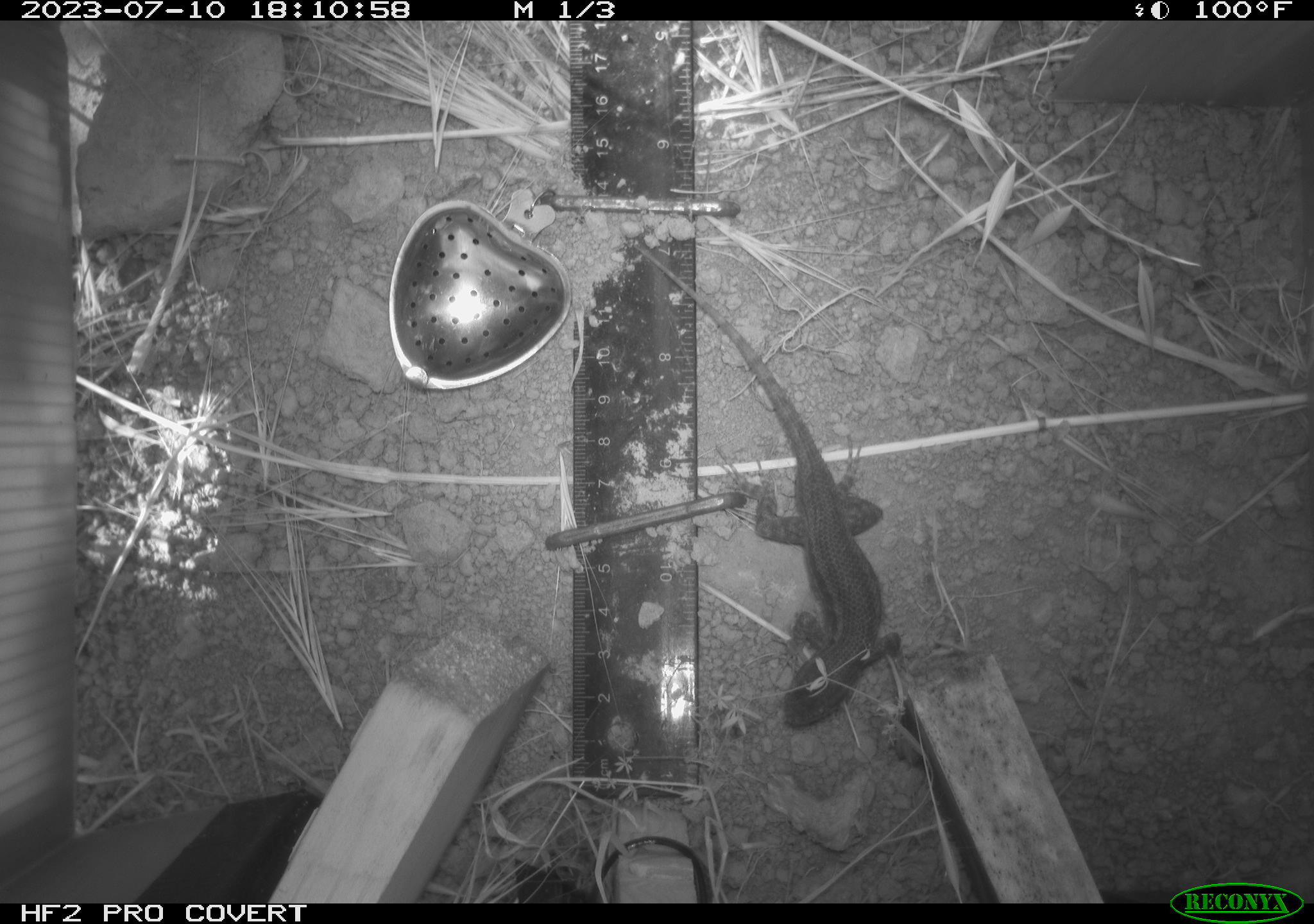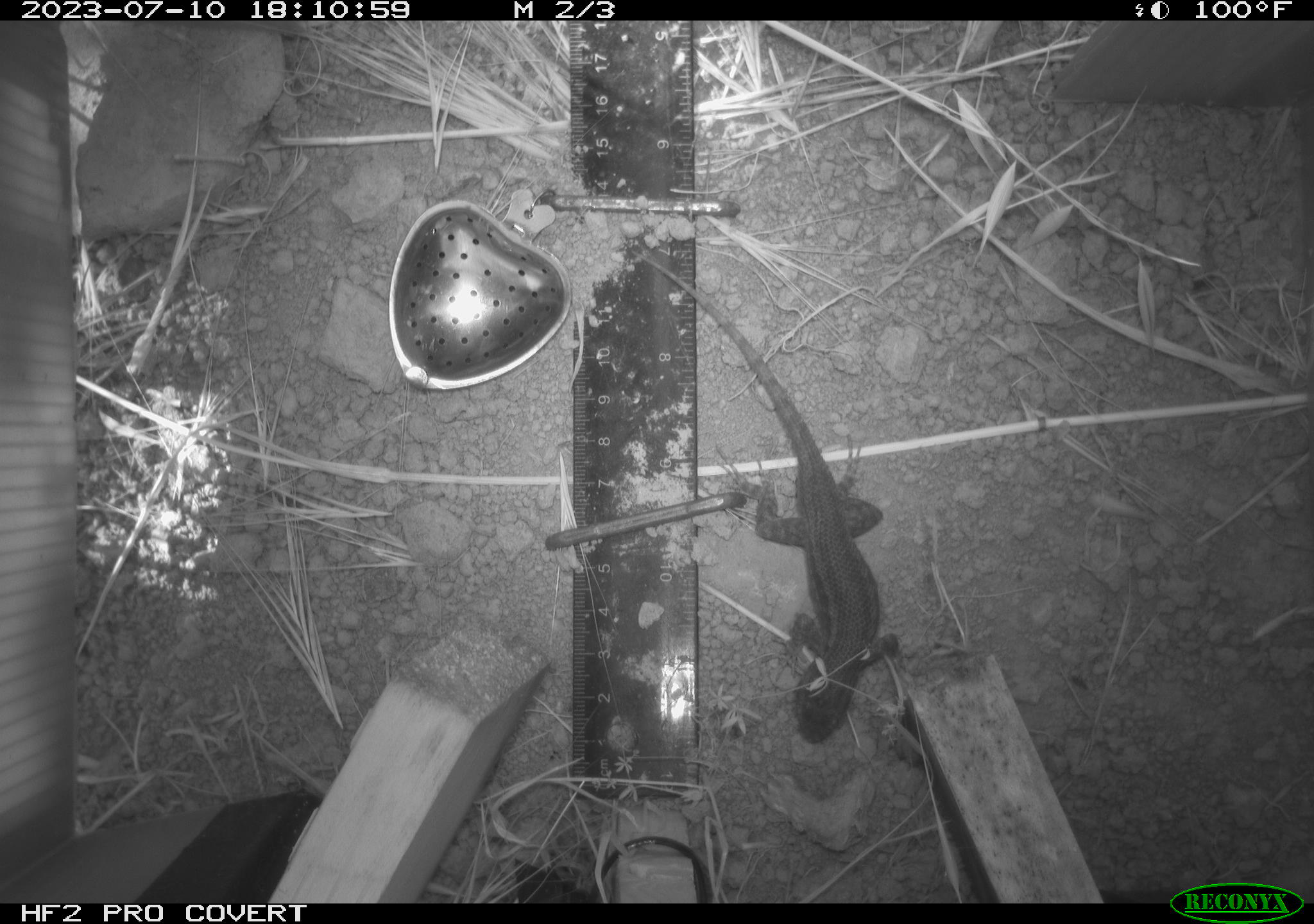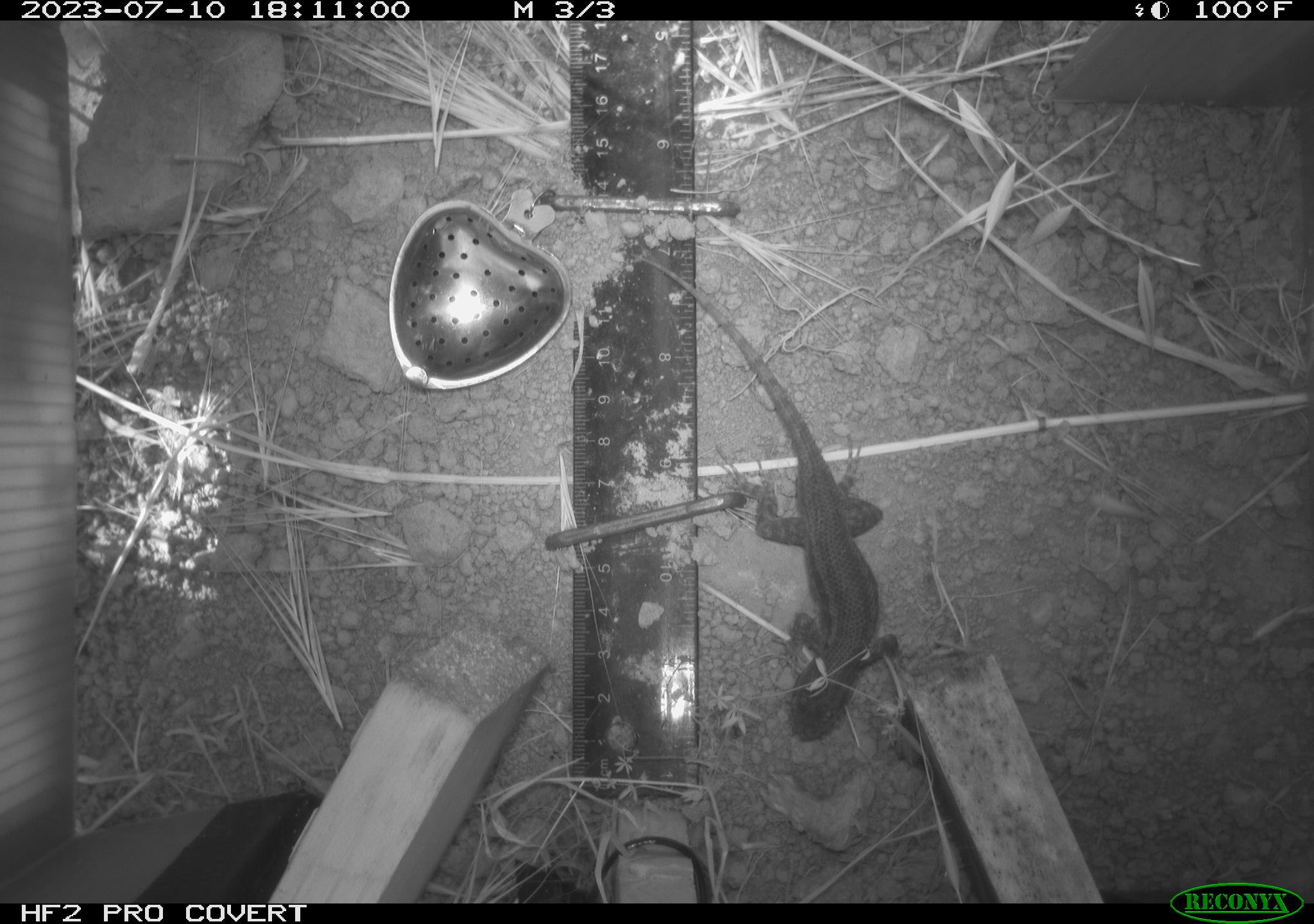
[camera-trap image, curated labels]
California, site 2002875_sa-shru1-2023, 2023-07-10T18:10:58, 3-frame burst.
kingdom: Animalia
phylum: Chordata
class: Reptilia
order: Squamata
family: Phrynosomatidae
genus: Sceloporus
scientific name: Sceloporus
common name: spiny lizards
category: sceloporus species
Sceloporus species (spiny lizards) (Sceloporus).